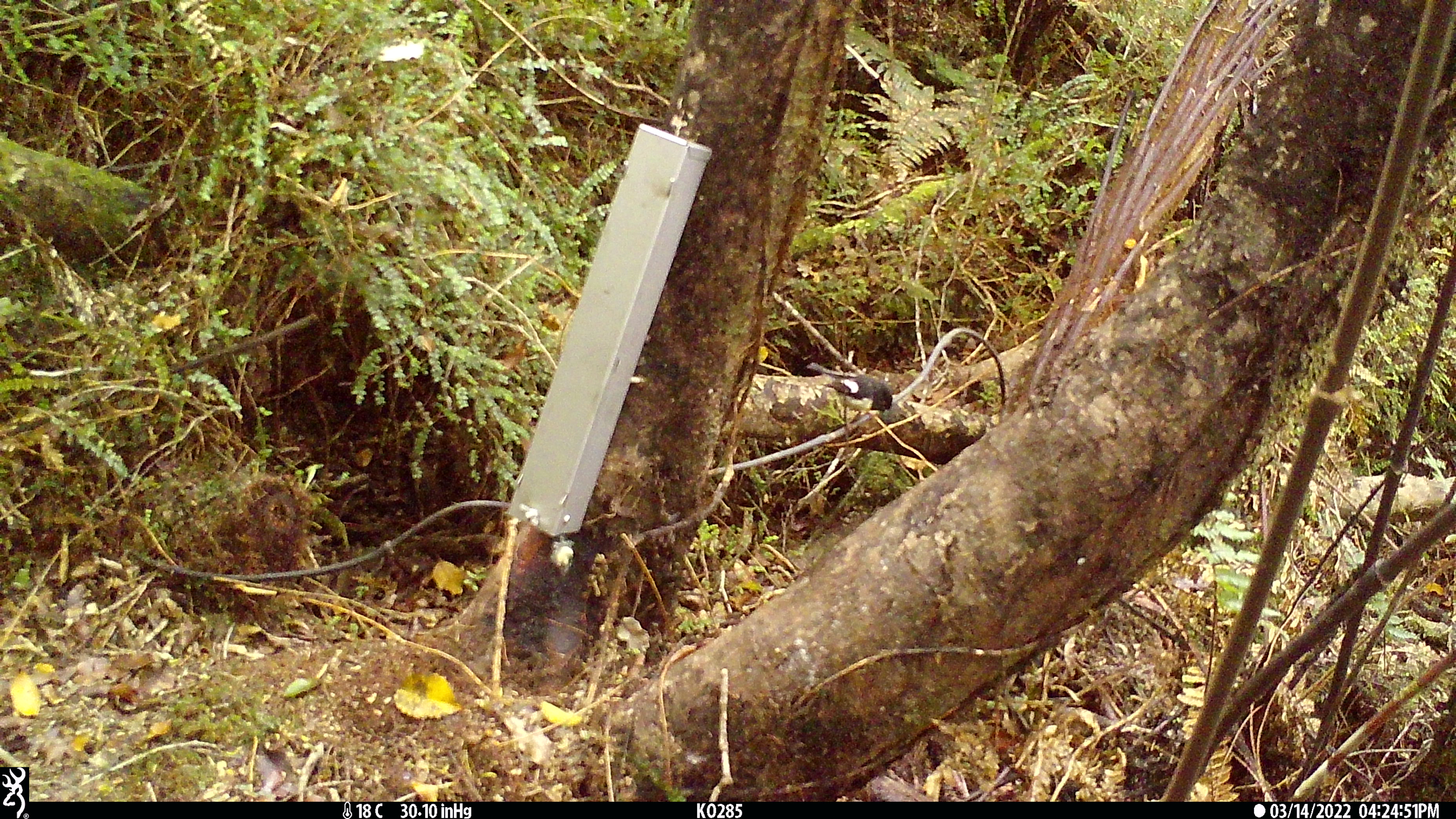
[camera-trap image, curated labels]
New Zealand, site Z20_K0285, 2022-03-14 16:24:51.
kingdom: Animalia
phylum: Chordata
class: Aves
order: Passeriformes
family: Petroicidae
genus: Petroica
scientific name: Petroica macrocephala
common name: tomtit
Tomtit (Petroica macrocephala).